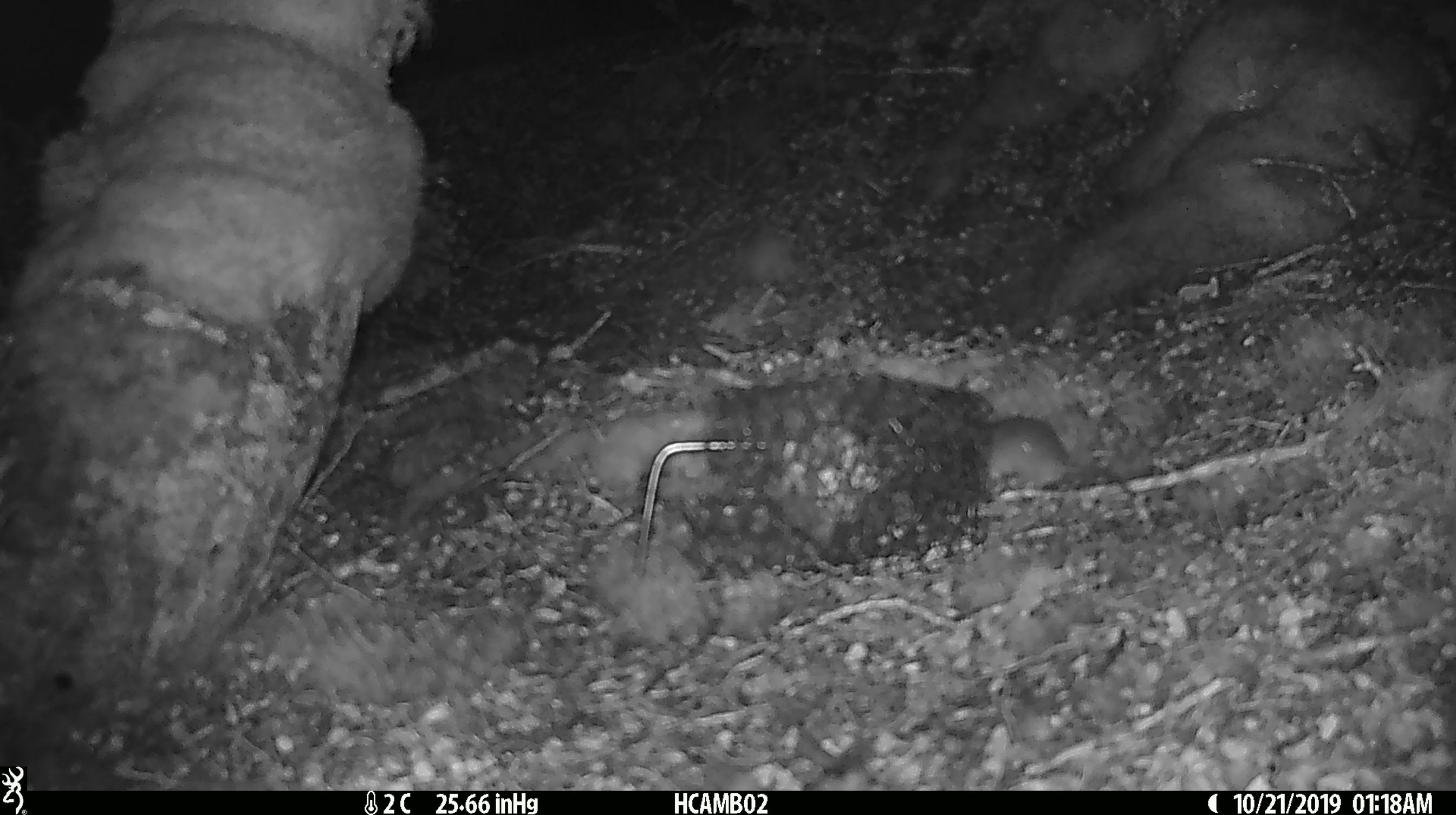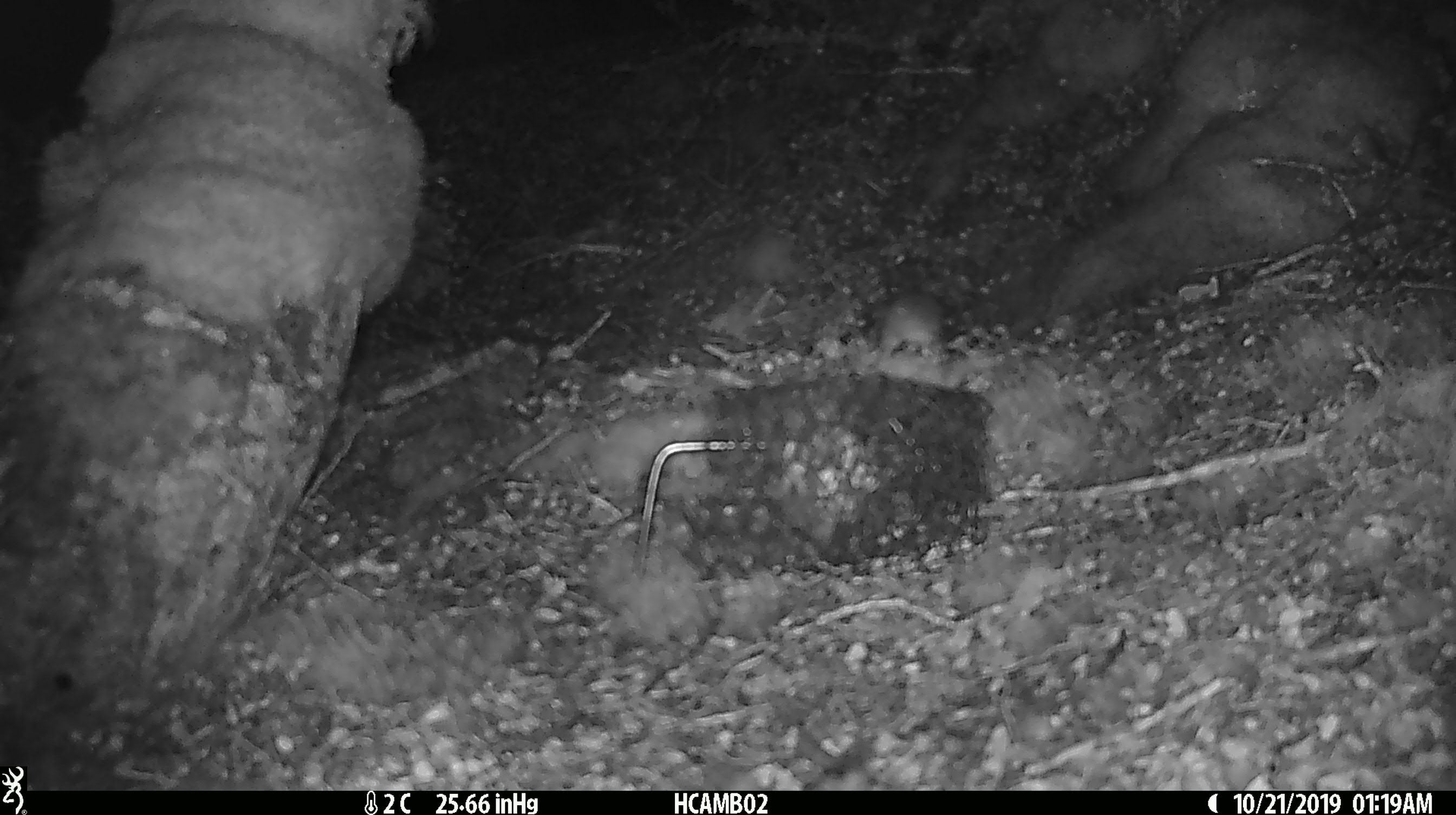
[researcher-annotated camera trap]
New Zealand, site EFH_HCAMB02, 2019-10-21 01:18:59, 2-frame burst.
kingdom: Animalia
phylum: Chordata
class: Mammalia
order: Rodentia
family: Muridae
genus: Mus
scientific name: Mus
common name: mouse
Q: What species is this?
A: Mouse (Mus).